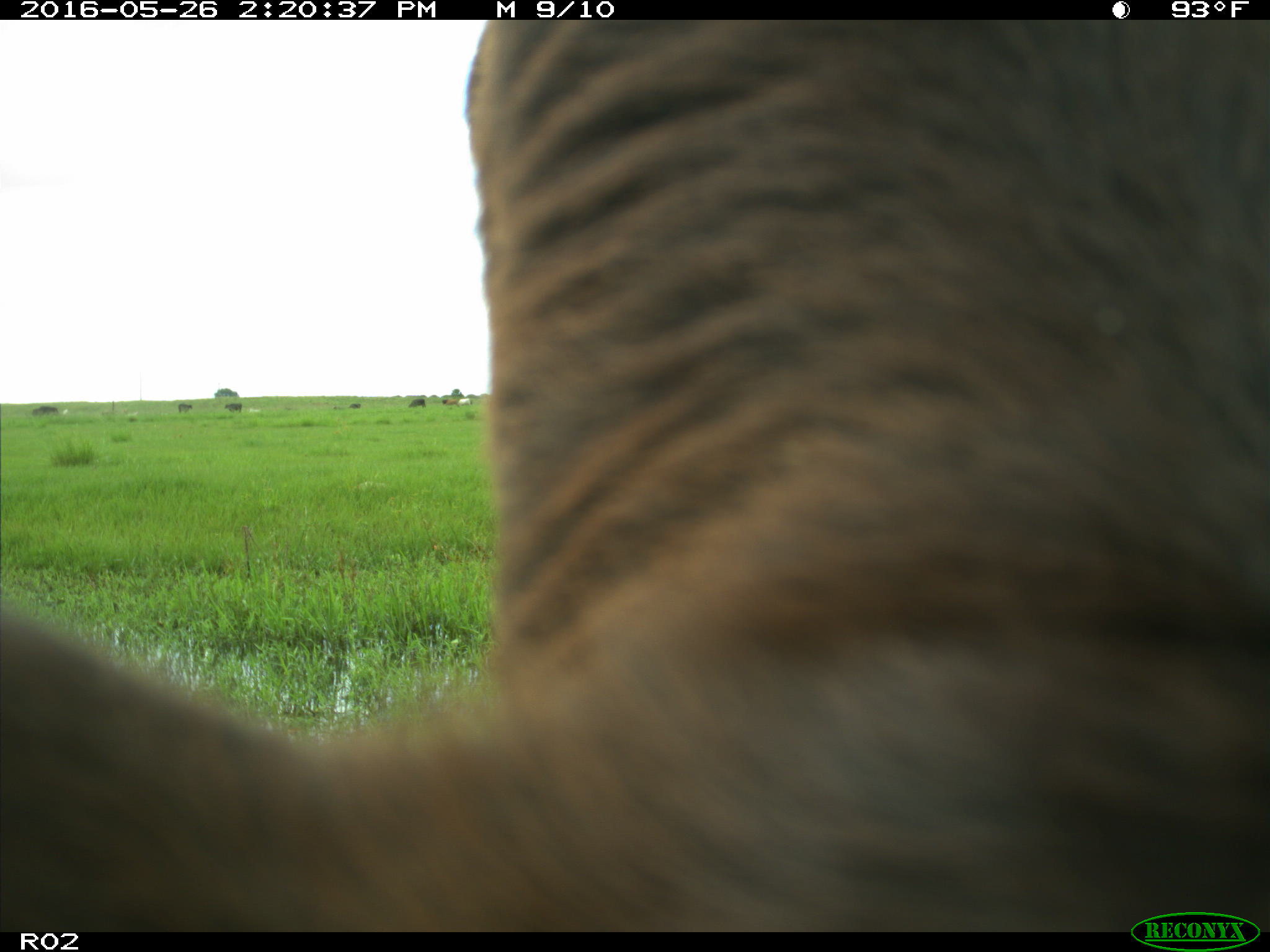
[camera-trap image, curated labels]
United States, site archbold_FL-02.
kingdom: Animalia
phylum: Chordata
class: Mammalia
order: Artiodactyla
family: Bovidae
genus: Bos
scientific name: Bos taurus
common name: domestic cow